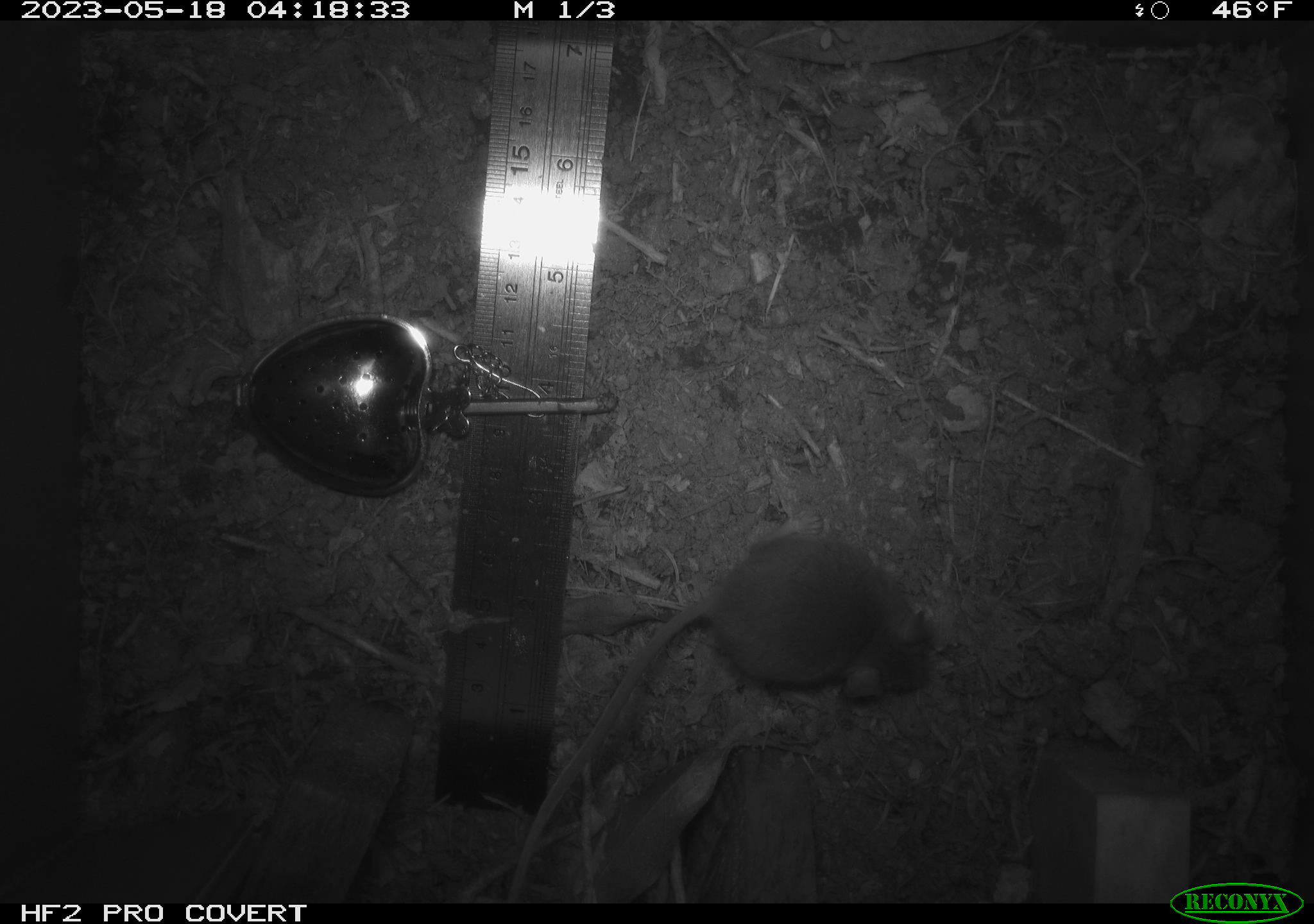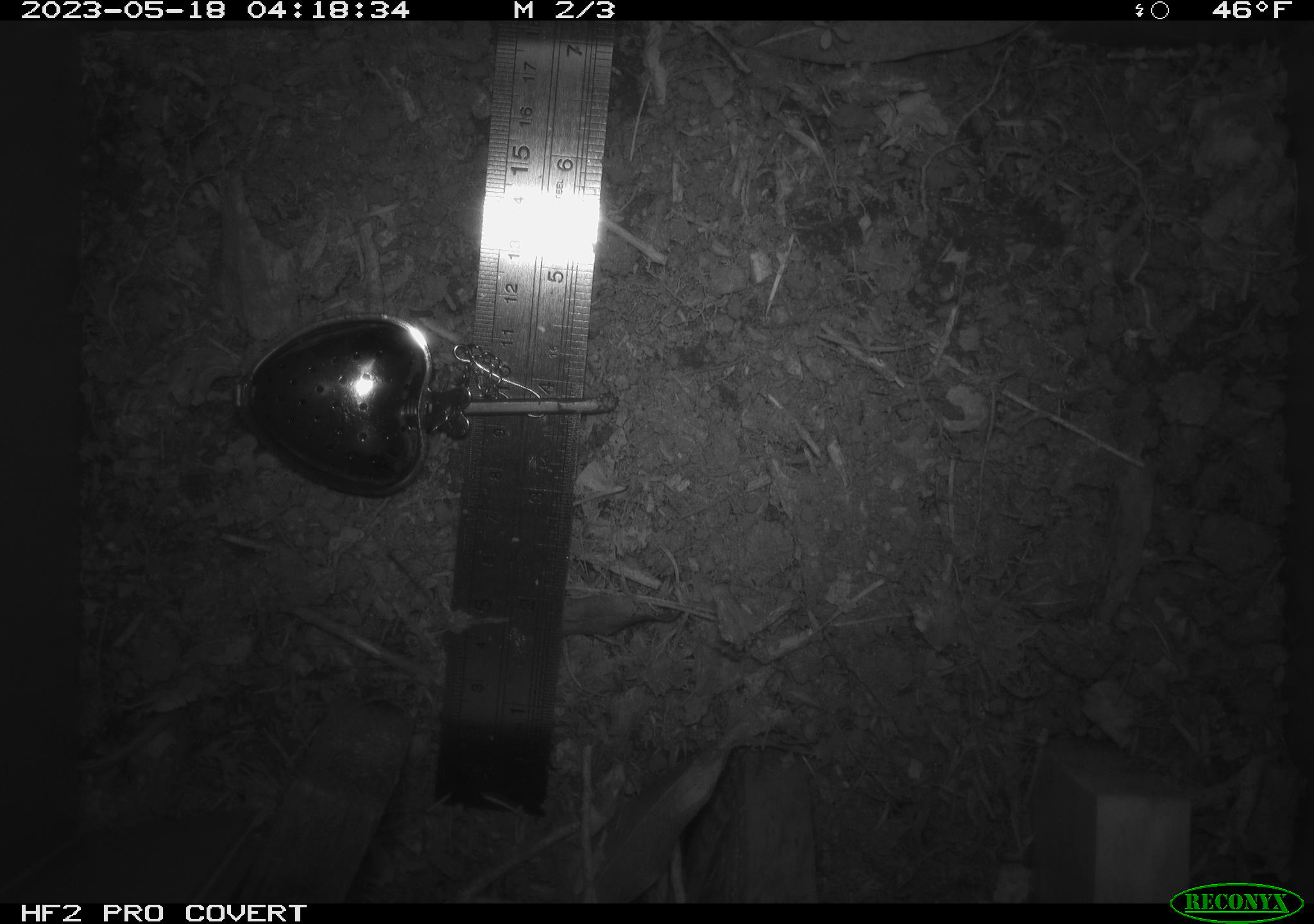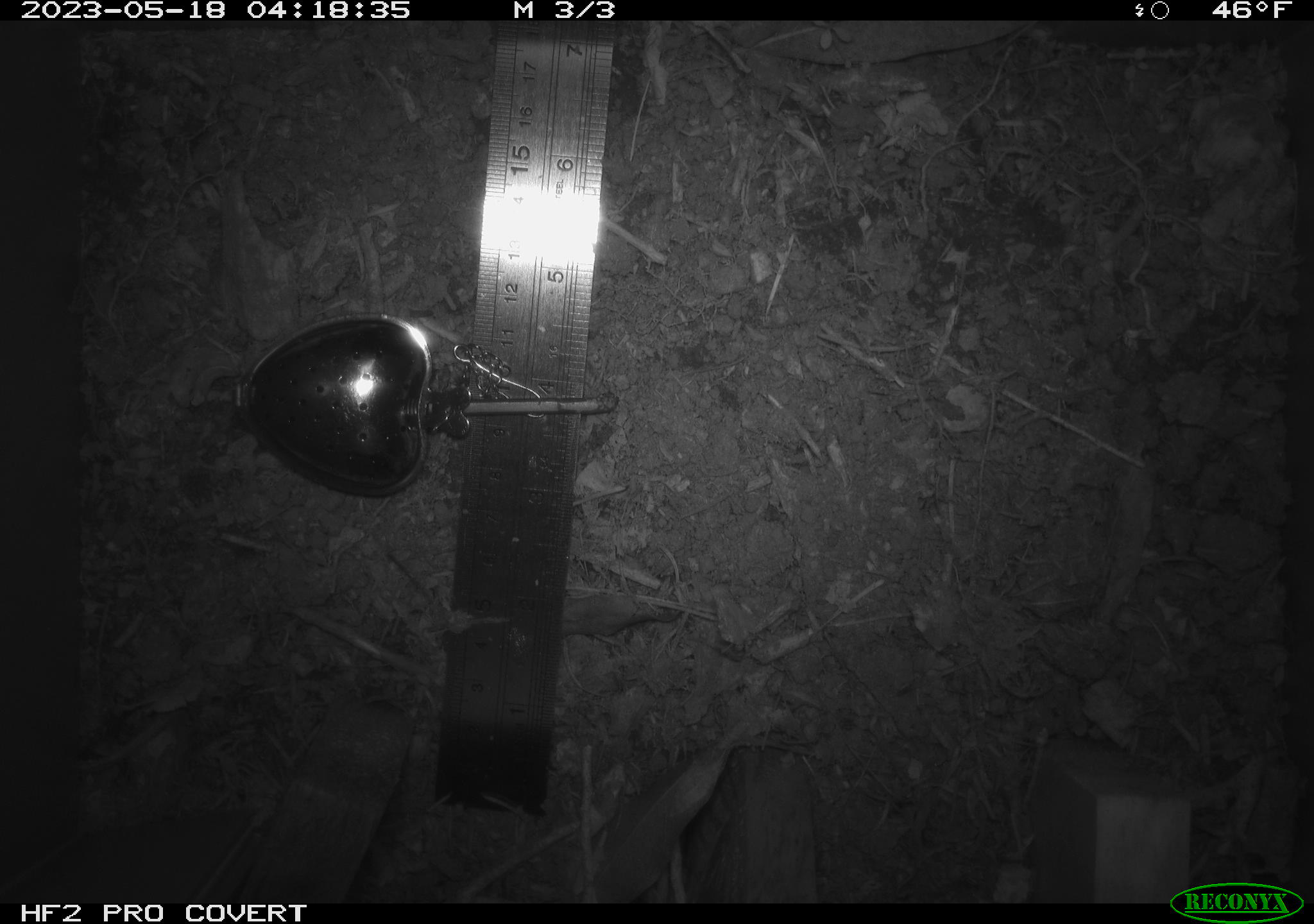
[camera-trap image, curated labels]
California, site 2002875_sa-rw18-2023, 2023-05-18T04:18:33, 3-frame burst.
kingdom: Animalia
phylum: Chordata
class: Mammalia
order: Rodentia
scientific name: Rodentia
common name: mouse species